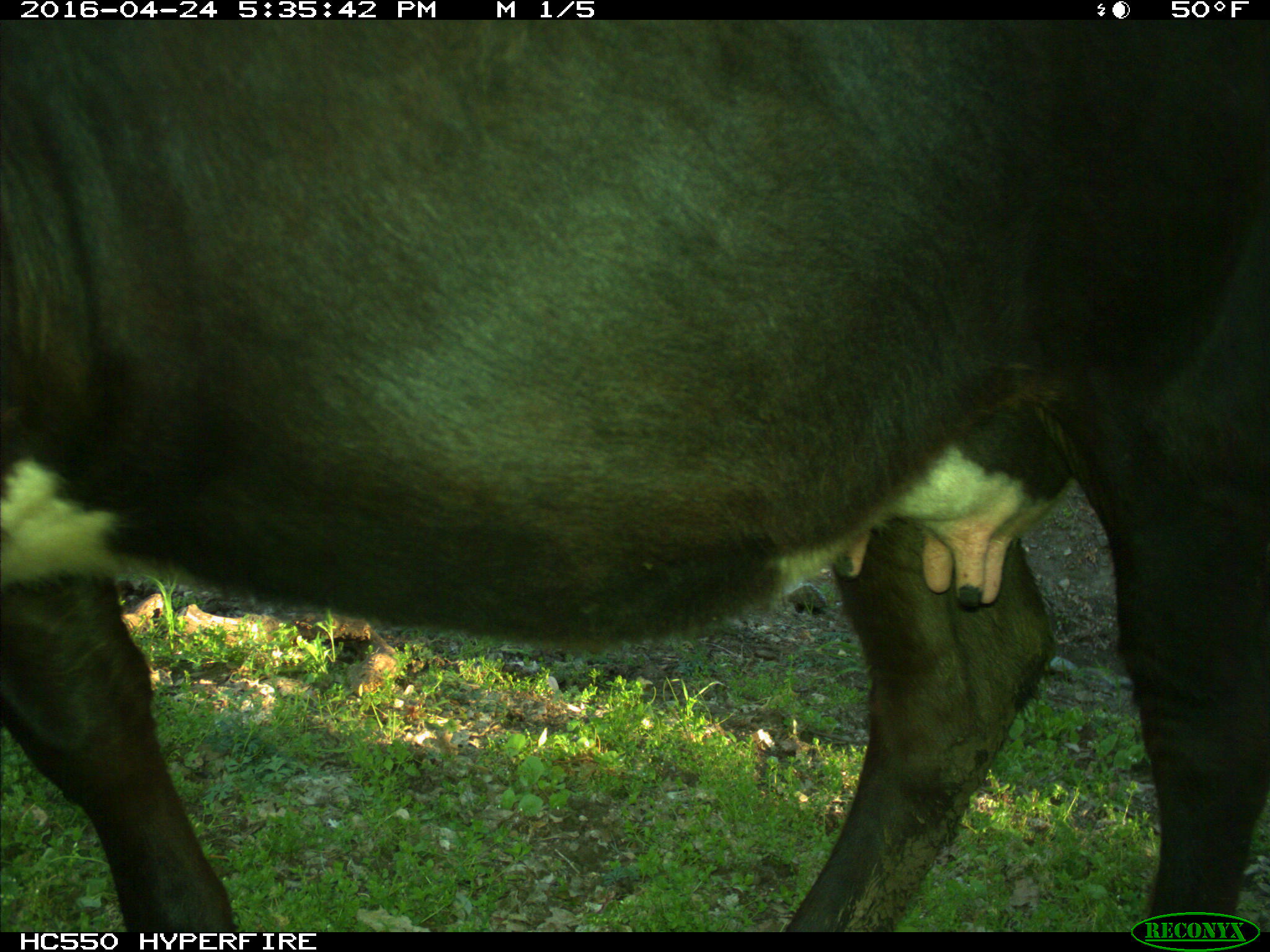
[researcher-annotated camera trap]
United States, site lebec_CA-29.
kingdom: Animalia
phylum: Chordata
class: Mammalia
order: Artiodactyla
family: Bovidae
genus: Bos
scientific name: Bos taurus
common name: domestic cow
Bos taurus (domestic cow).